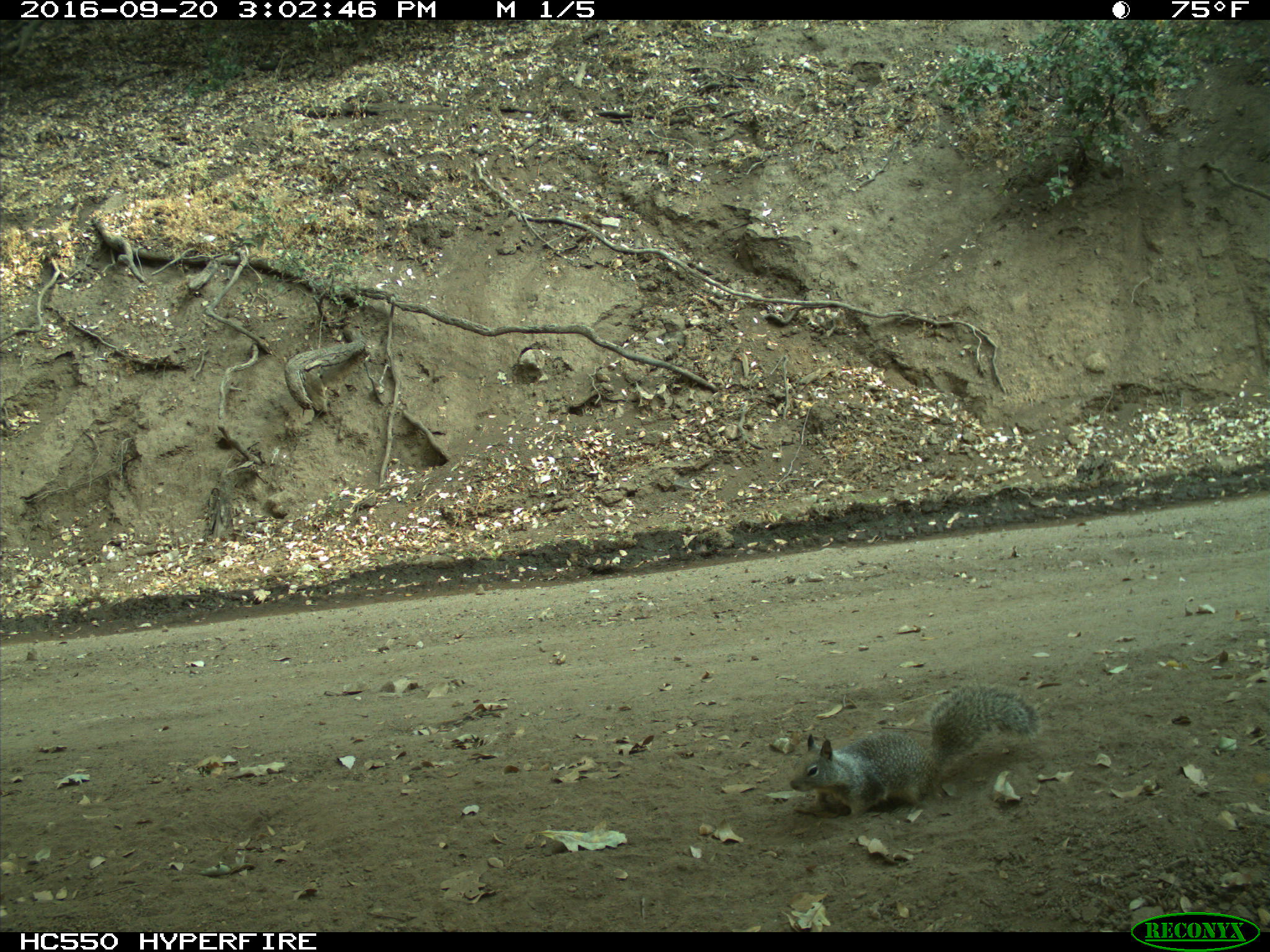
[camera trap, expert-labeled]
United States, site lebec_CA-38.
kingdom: Animalia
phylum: Chordata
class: Mammalia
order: Rodentia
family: Sciuridae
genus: Otospermophilus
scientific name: Otospermophilus beecheyi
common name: california ground squirrel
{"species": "Otospermophilus beecheyi (california ground squirrel)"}